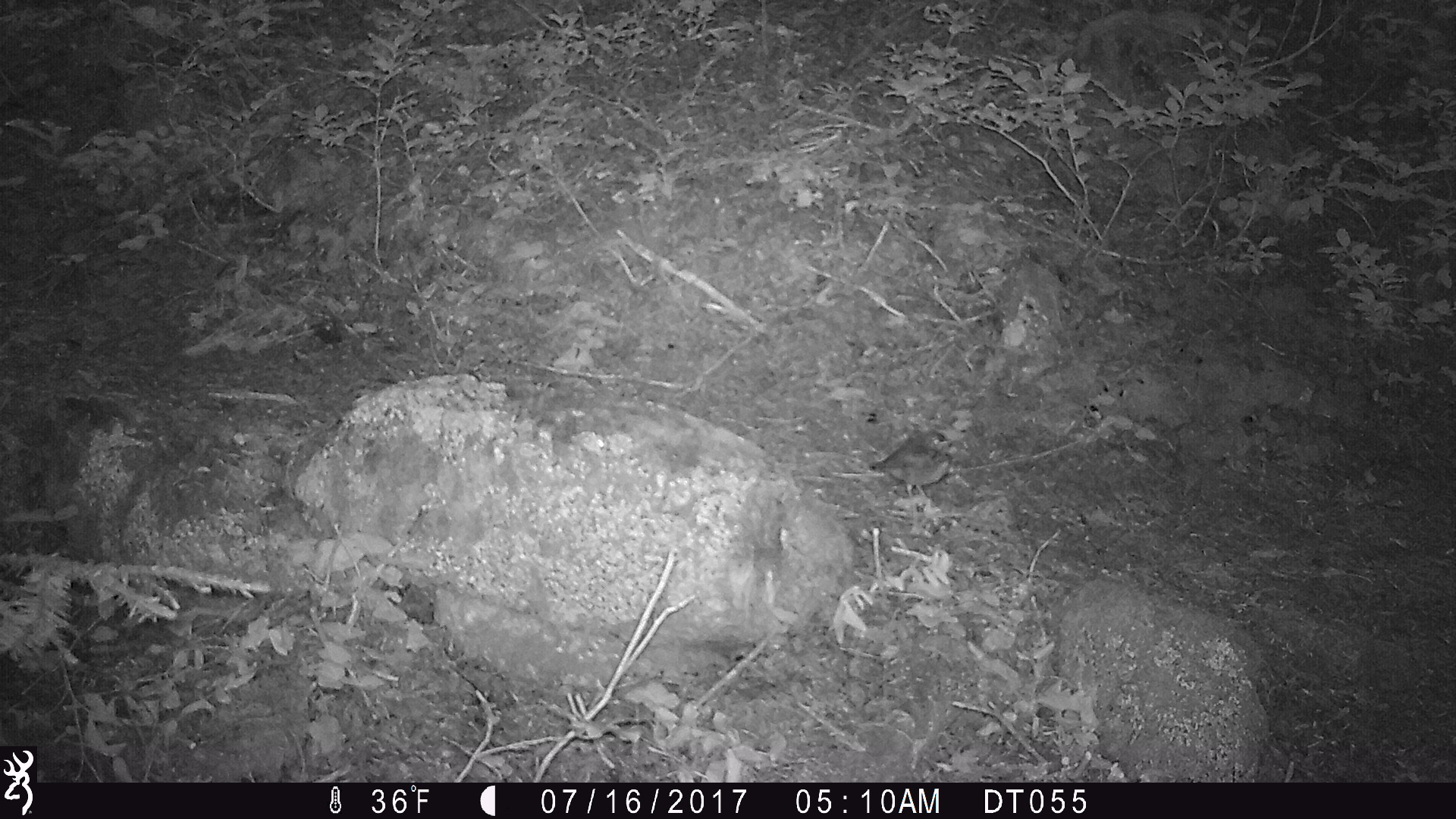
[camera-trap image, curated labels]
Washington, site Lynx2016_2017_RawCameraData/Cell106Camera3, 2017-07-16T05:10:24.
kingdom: Animalia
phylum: Chordata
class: Aves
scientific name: Aves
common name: birds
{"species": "Aves (birds)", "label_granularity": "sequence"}